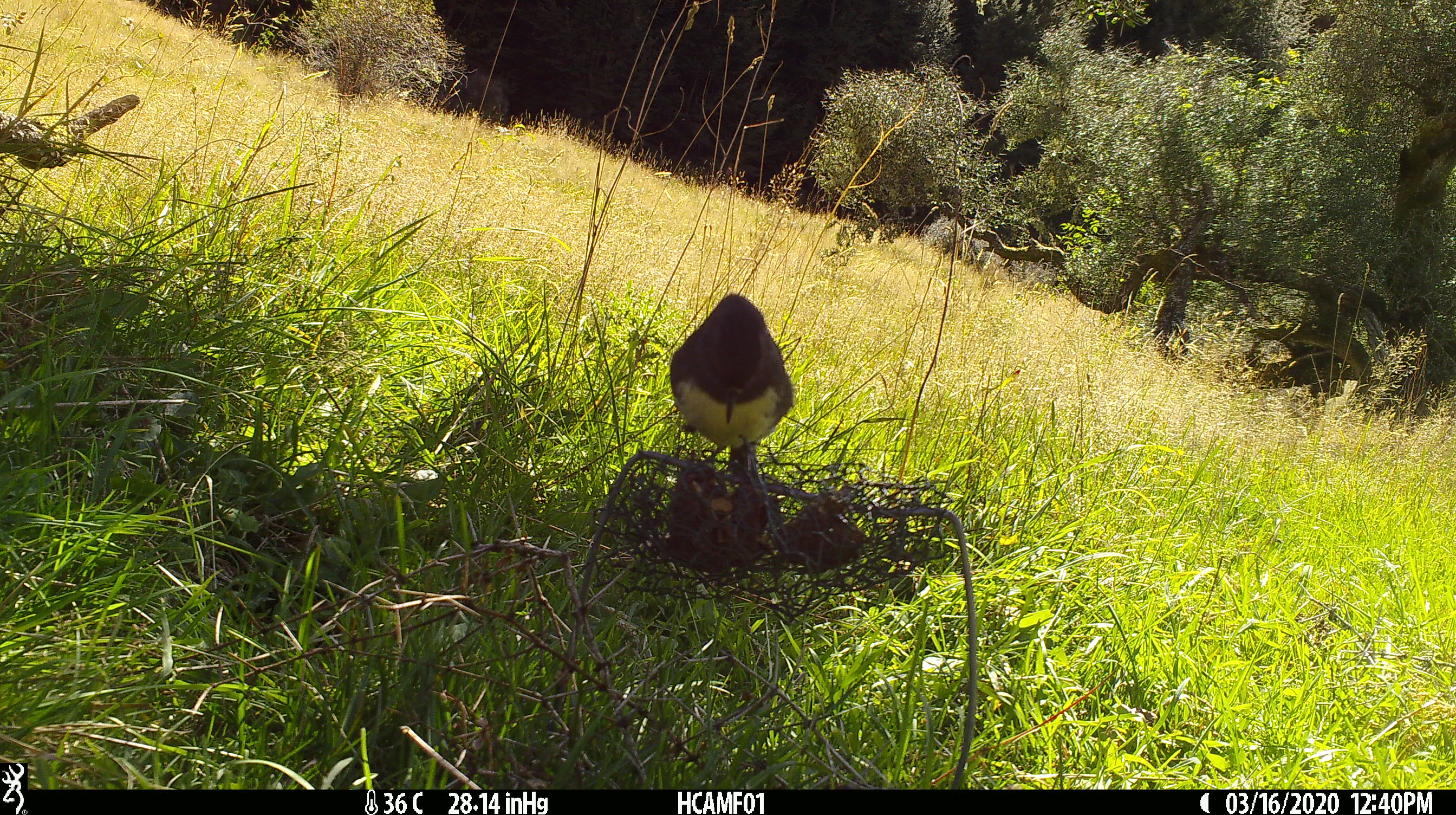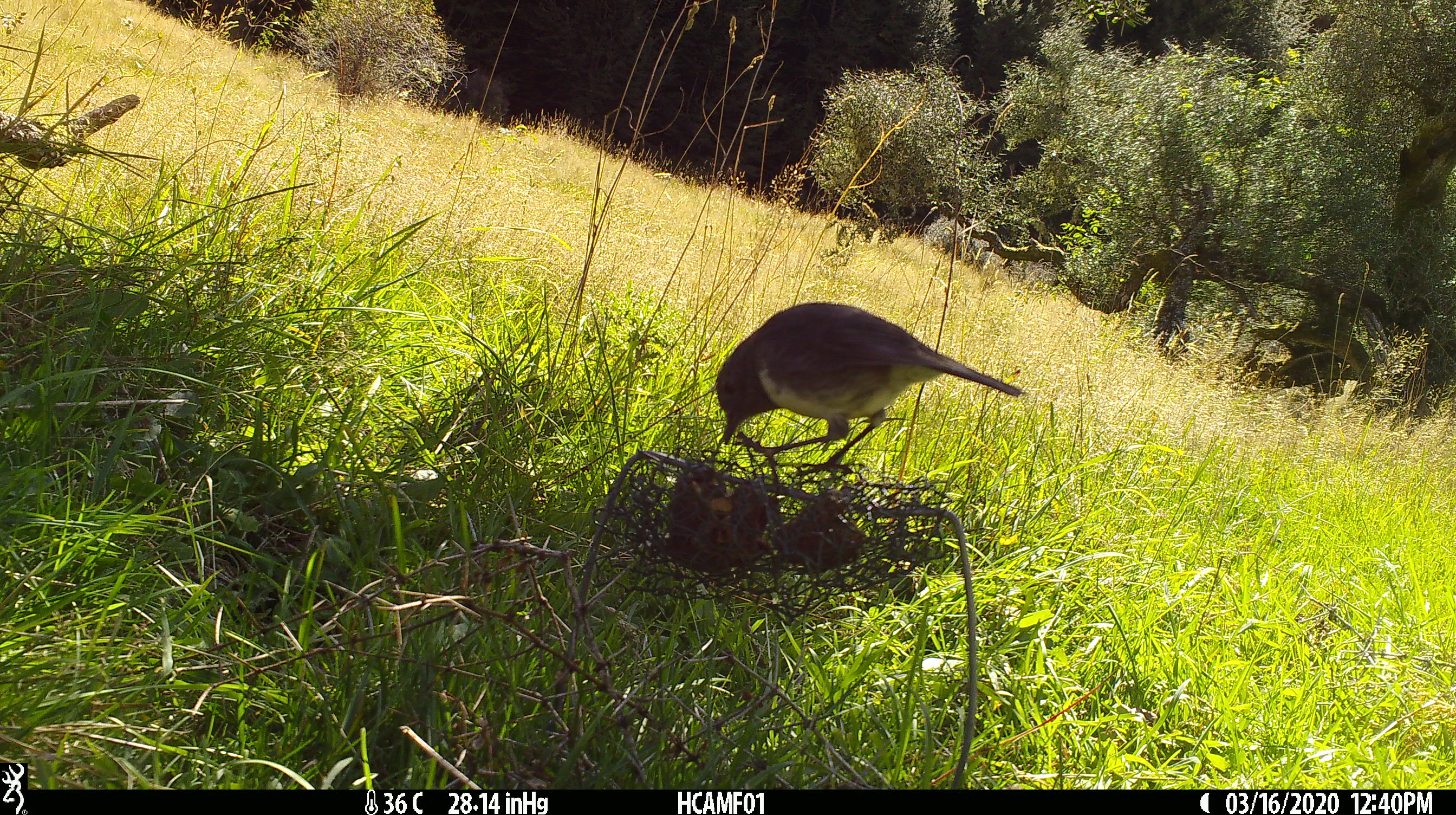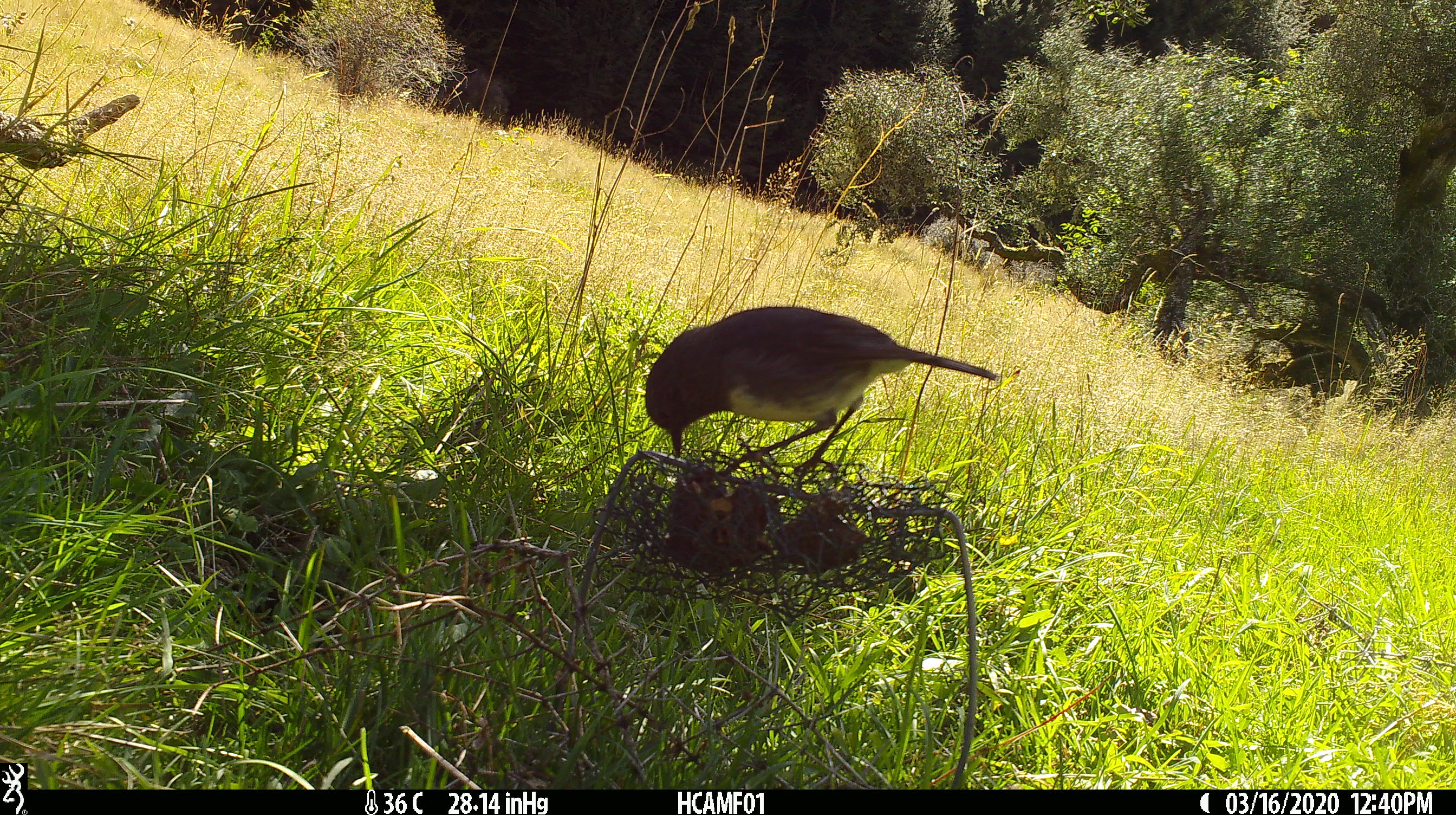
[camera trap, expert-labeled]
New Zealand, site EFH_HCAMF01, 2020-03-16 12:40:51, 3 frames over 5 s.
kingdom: Animalia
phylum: Chordata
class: Aves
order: Passeriformes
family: Petroicidae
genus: Petroica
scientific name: Petroica australis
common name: new zealand robin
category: robin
Robin (new zealand robin) (Petroica australis).